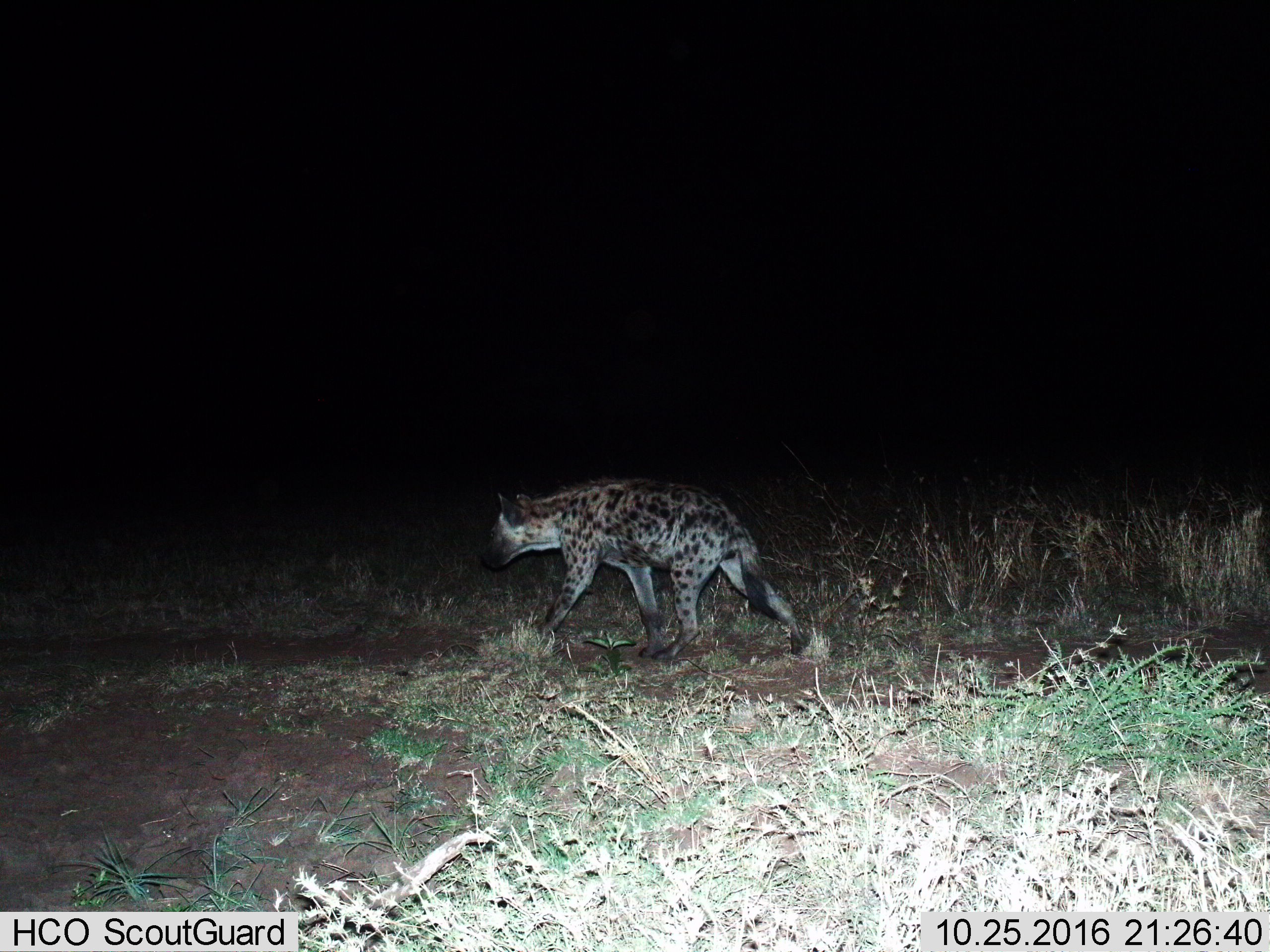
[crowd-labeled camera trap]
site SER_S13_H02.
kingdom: Animalia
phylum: Chordata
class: Mammalia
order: Carnivora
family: Hyaenidae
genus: Crocuta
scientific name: Crocuta crocuta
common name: spotted hyena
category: hyenaspotted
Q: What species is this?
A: Hyenaspotted (spotted hyena) (Crocuta crocuta).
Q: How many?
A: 1.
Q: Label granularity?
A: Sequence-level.